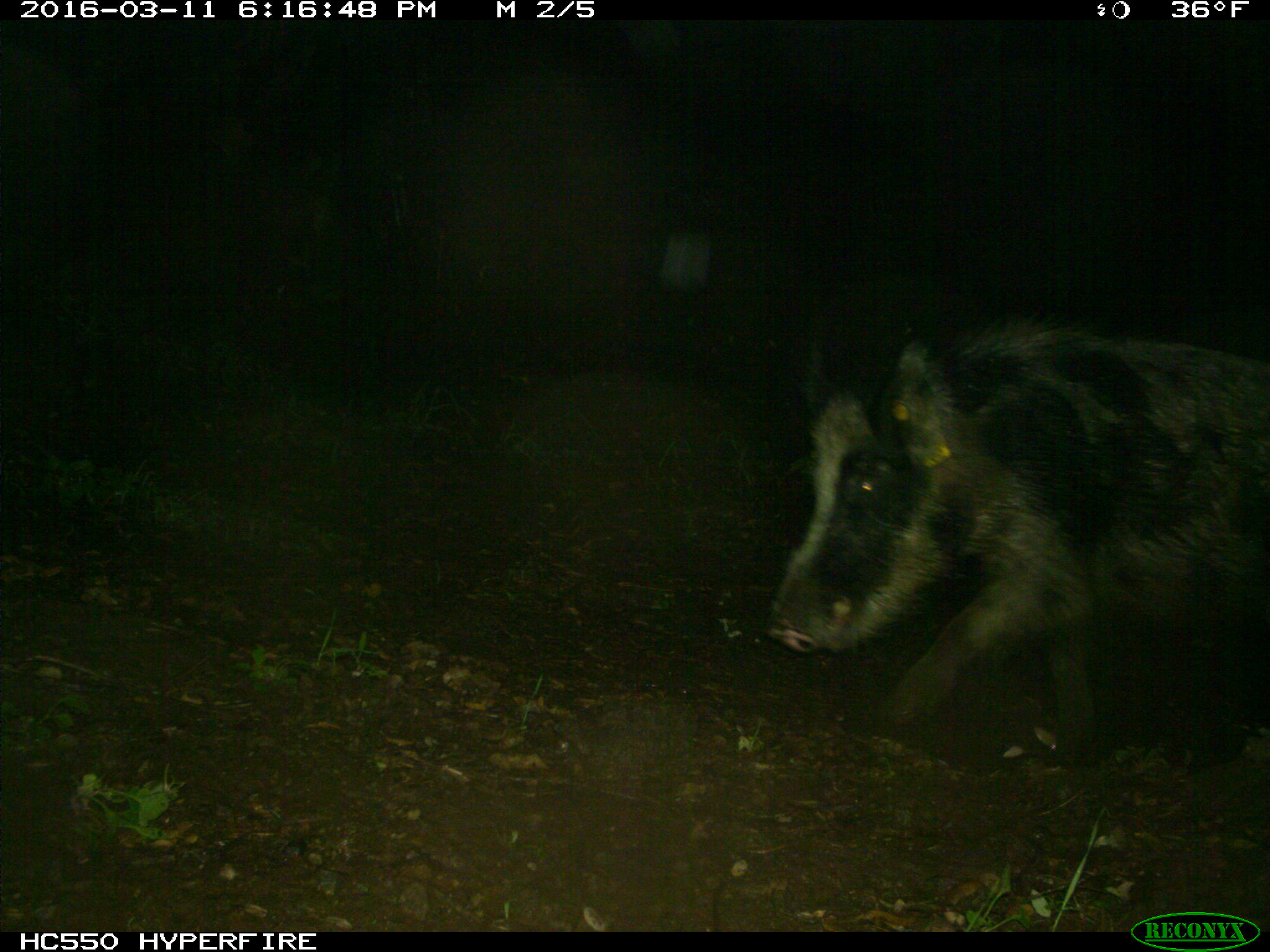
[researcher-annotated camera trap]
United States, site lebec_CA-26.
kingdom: Animalia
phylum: Chordata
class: Mammalia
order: Artiodactyla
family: Suidae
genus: Sus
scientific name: Sus scrofa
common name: wild boar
Sus scrofa (wild boar).